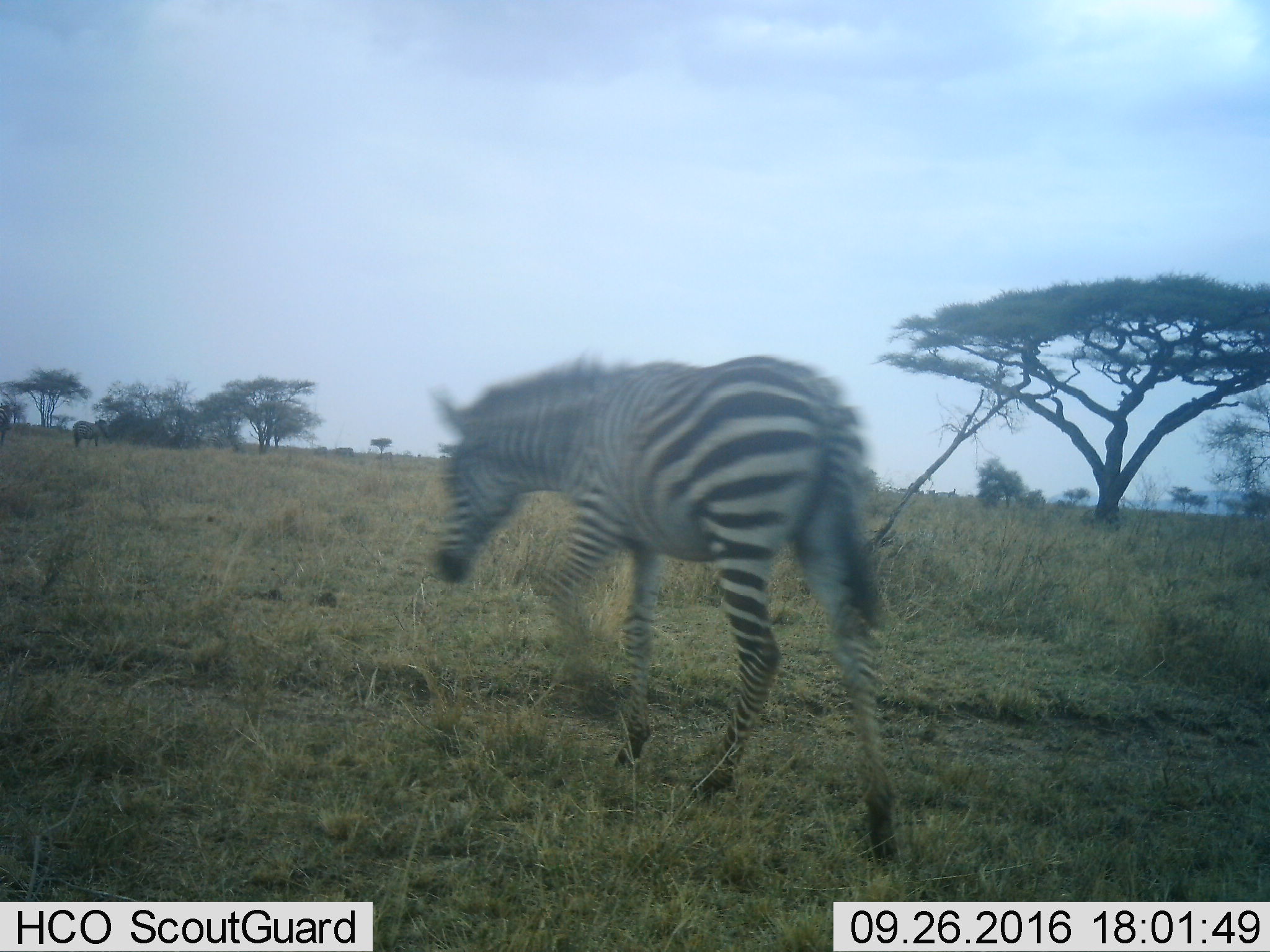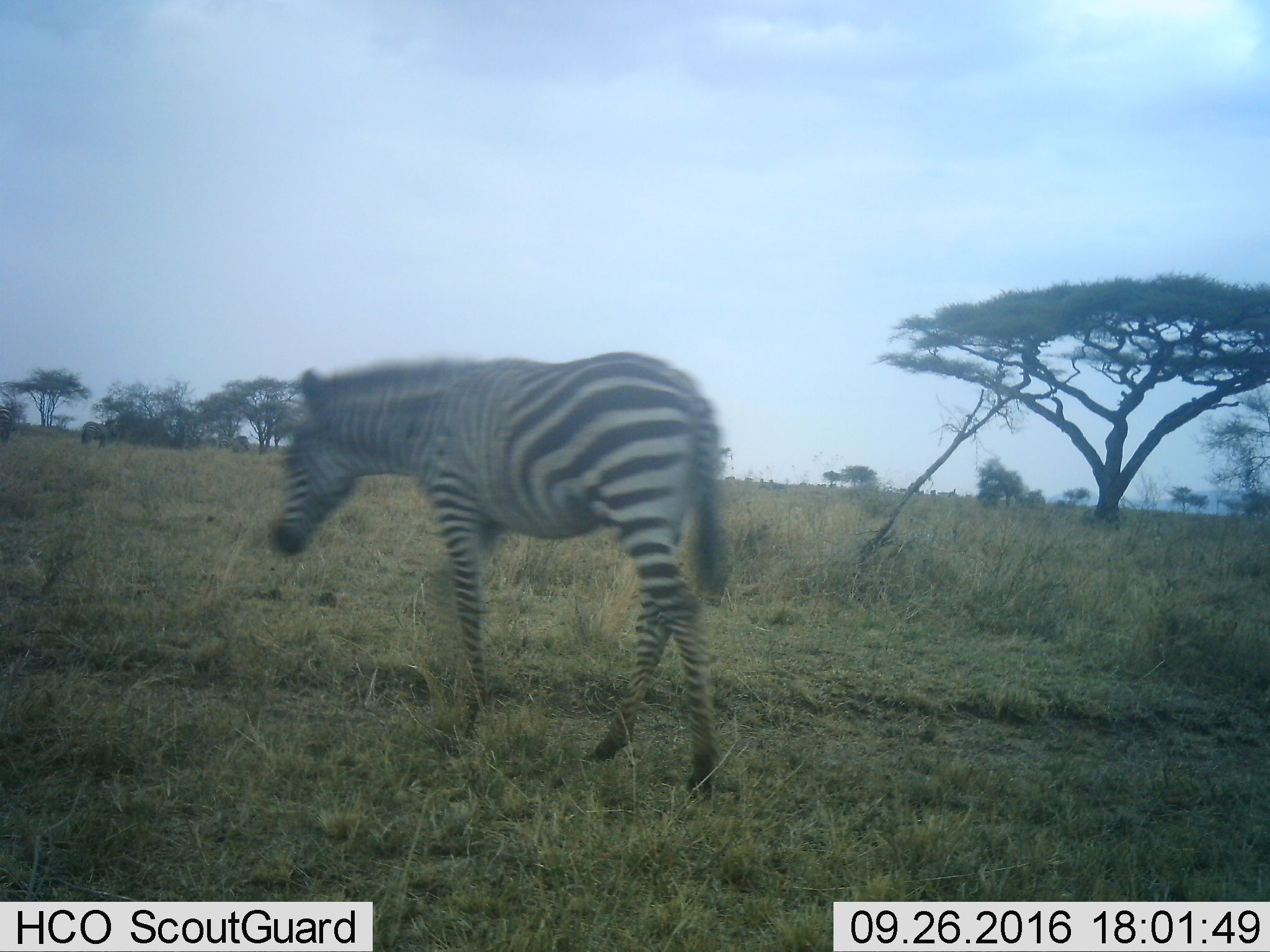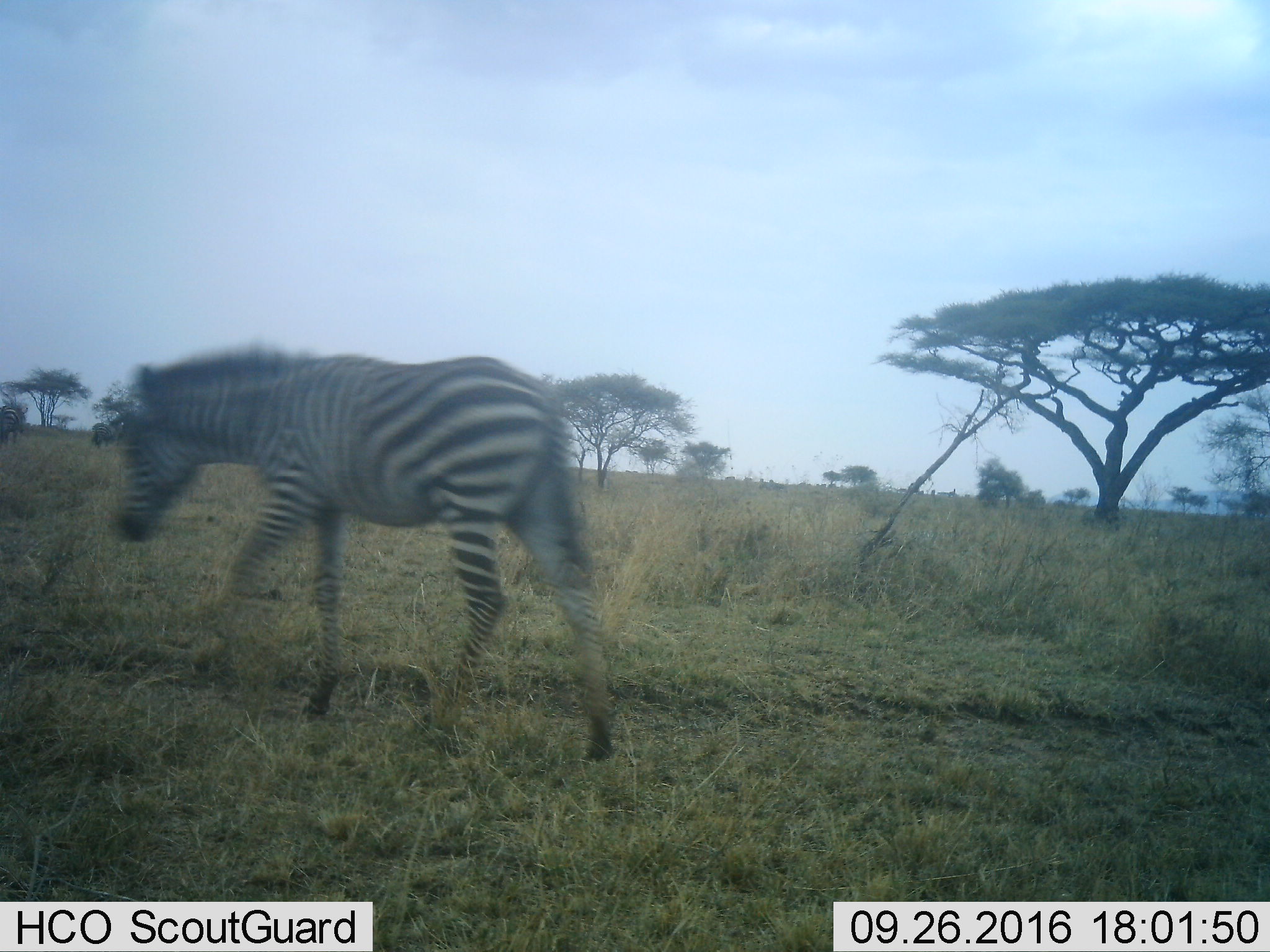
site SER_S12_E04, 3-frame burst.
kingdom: Animalia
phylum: Chordata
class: Mammalia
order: Perissodactyla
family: Equidae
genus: Equus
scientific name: Equus quagga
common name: plains zebra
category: zebraplains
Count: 1.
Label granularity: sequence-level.